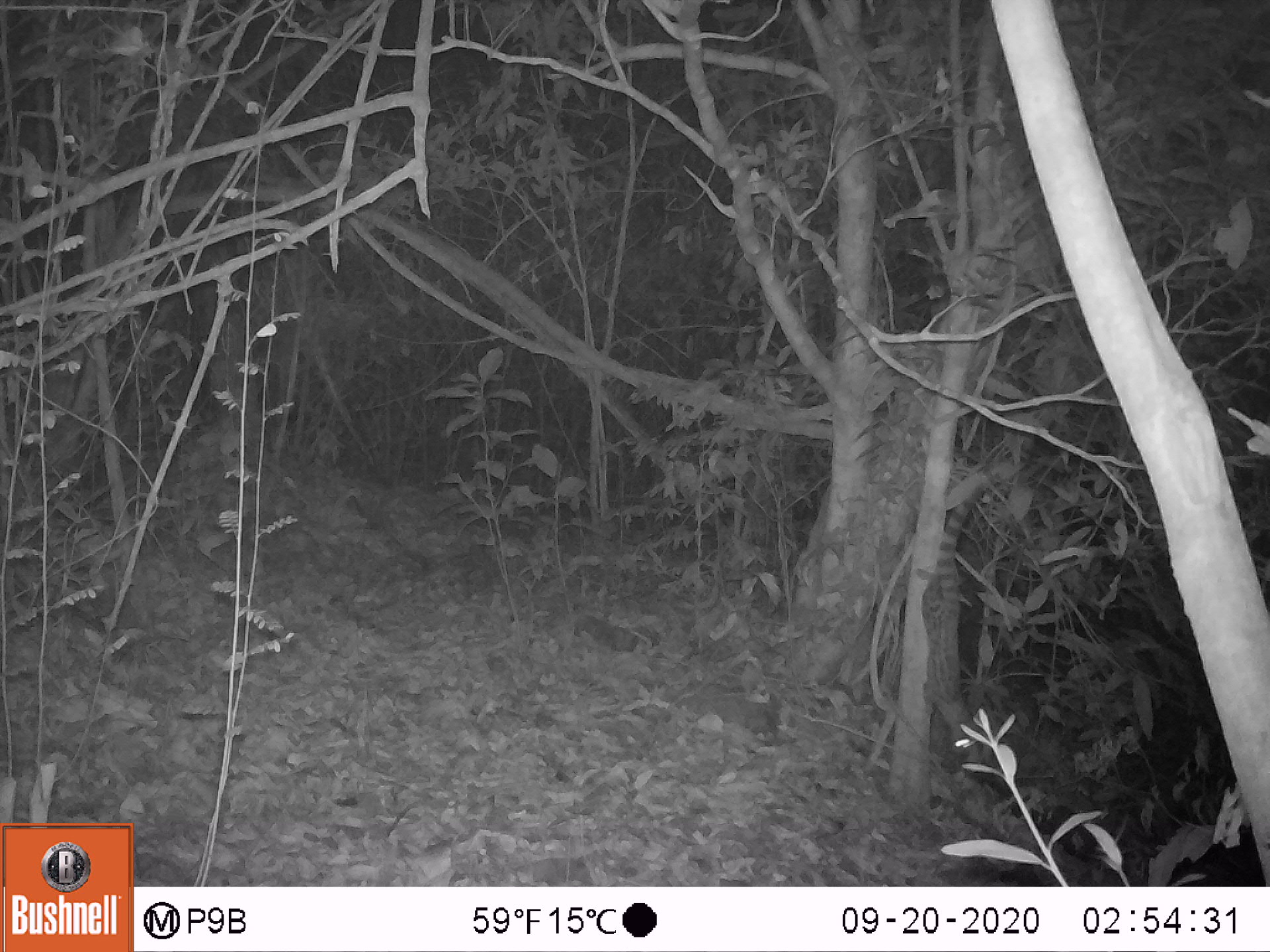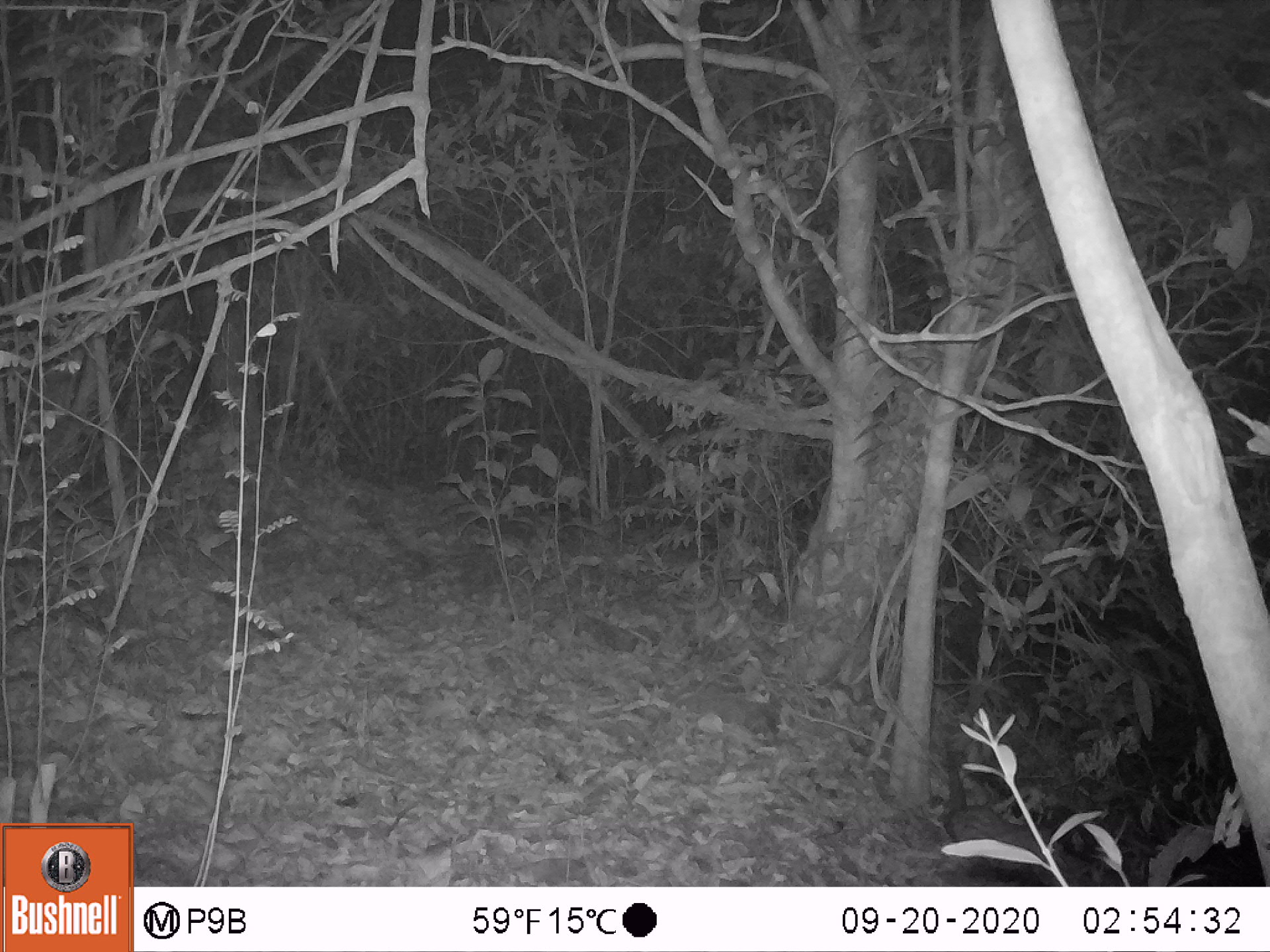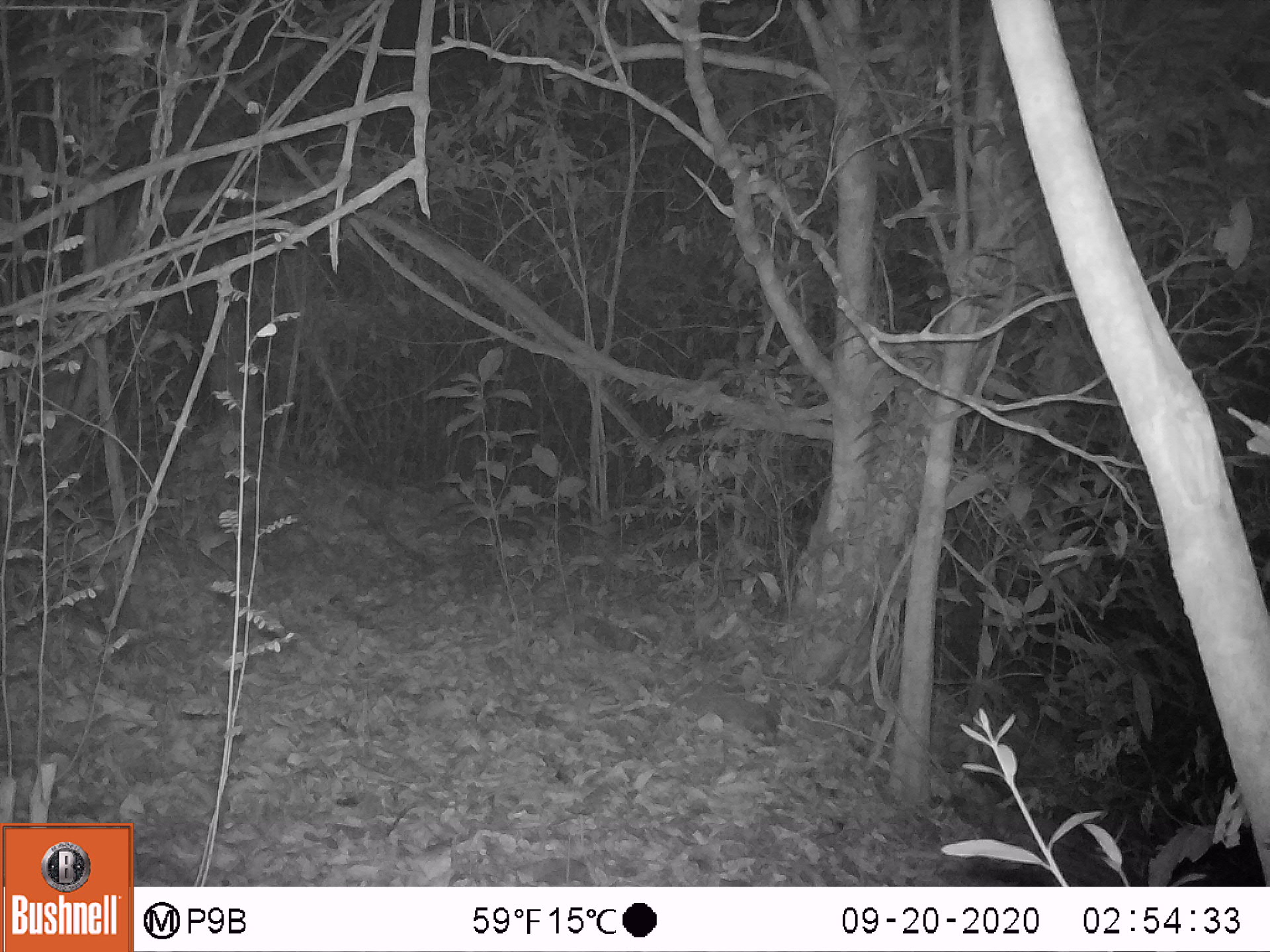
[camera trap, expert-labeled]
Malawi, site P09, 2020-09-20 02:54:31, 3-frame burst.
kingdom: Animalia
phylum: Chordata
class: Mammalia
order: Carnivora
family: Viverridae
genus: Genetta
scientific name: Genetta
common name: genet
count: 1